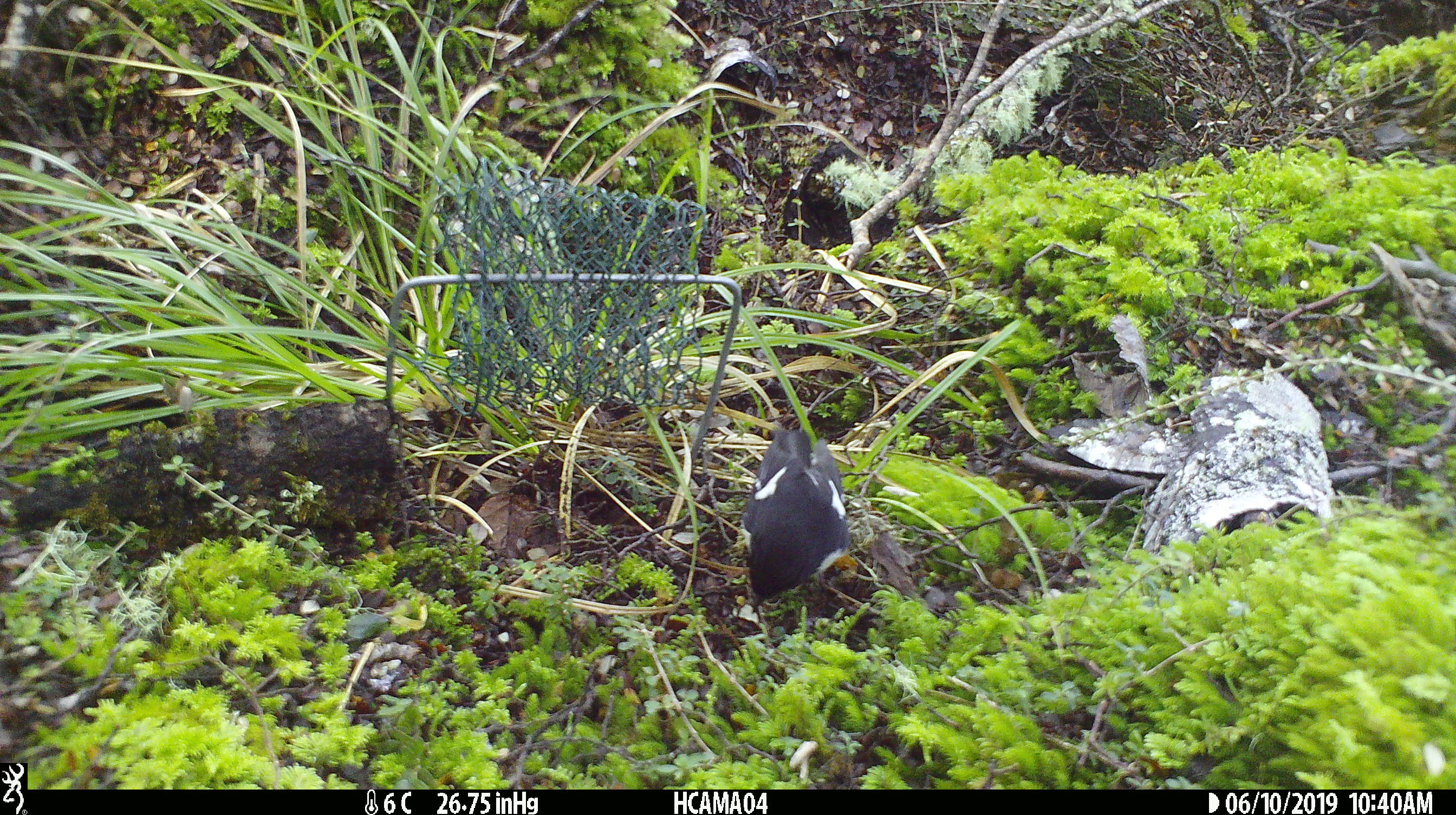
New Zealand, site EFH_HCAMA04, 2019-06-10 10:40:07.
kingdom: Animalia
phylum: Chordata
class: Aves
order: Passeriformes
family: Petroicidae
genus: Petroica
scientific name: Petroica macrocephala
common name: tomtit